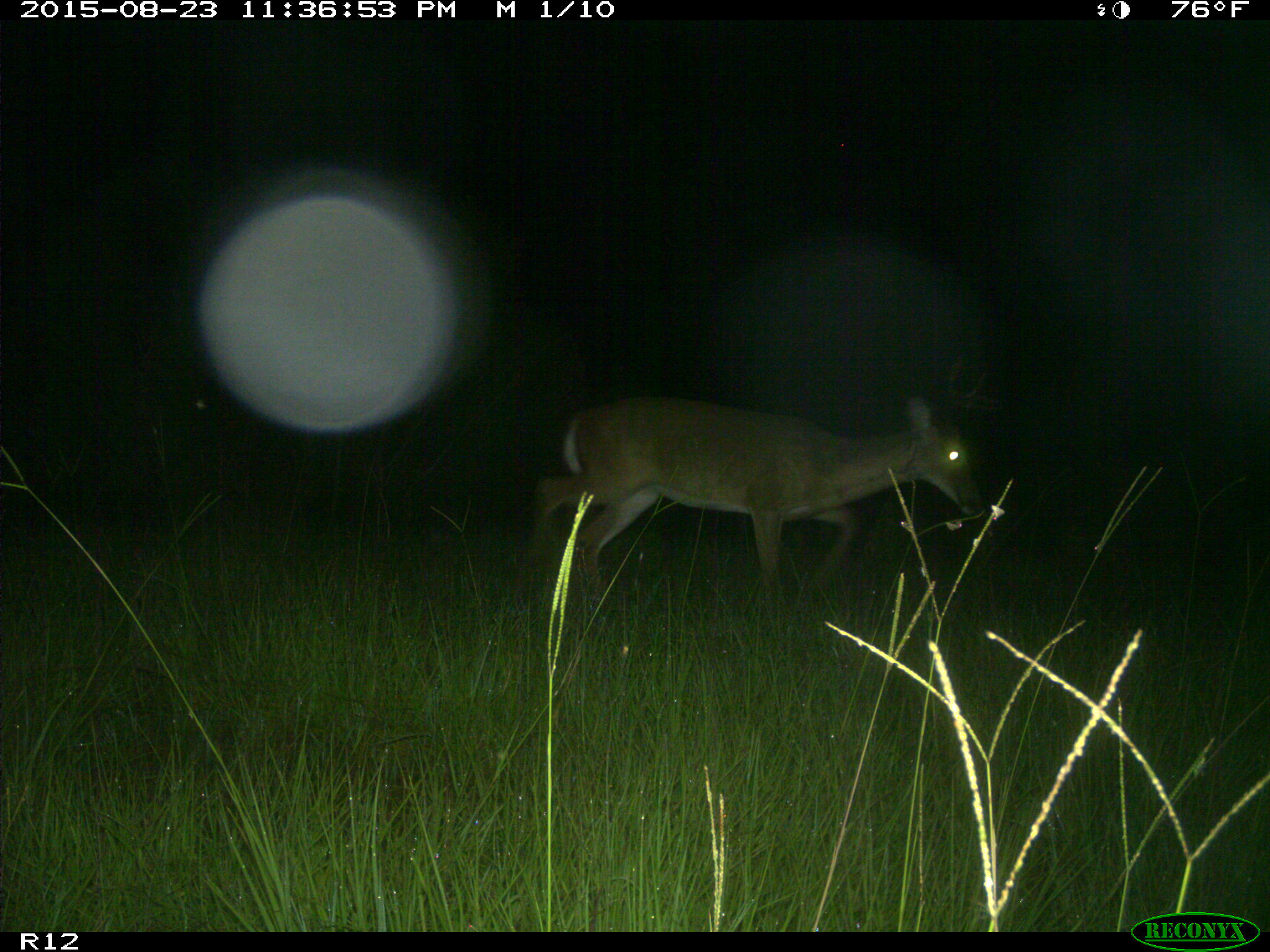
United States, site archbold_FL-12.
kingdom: Animalia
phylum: Chordata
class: Mammalia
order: Artiodactyla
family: Cervidae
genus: Odocoileus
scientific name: Odocoileus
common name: deer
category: unidentified deer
Unidentified deer (deer) (Odocoileus).